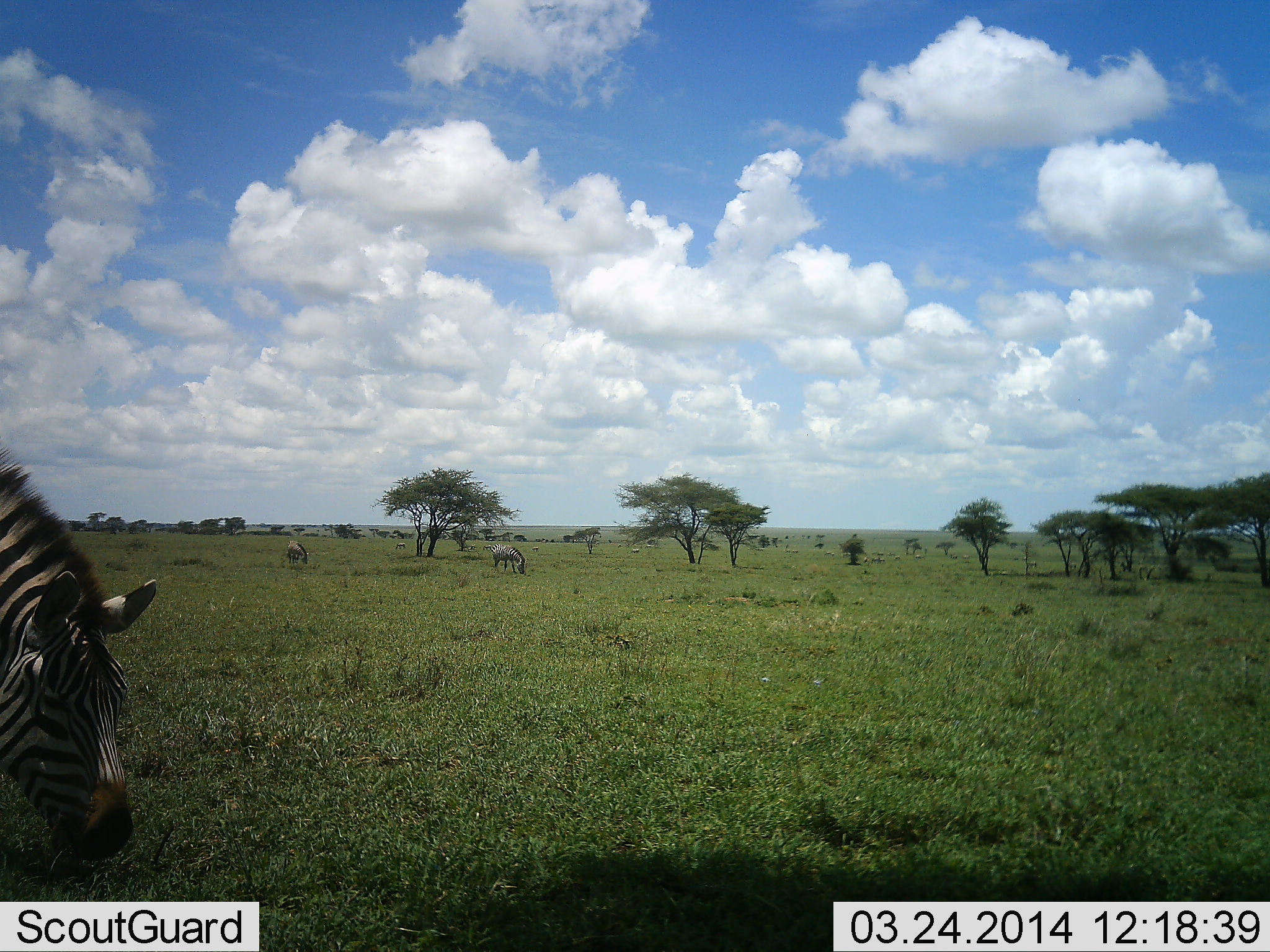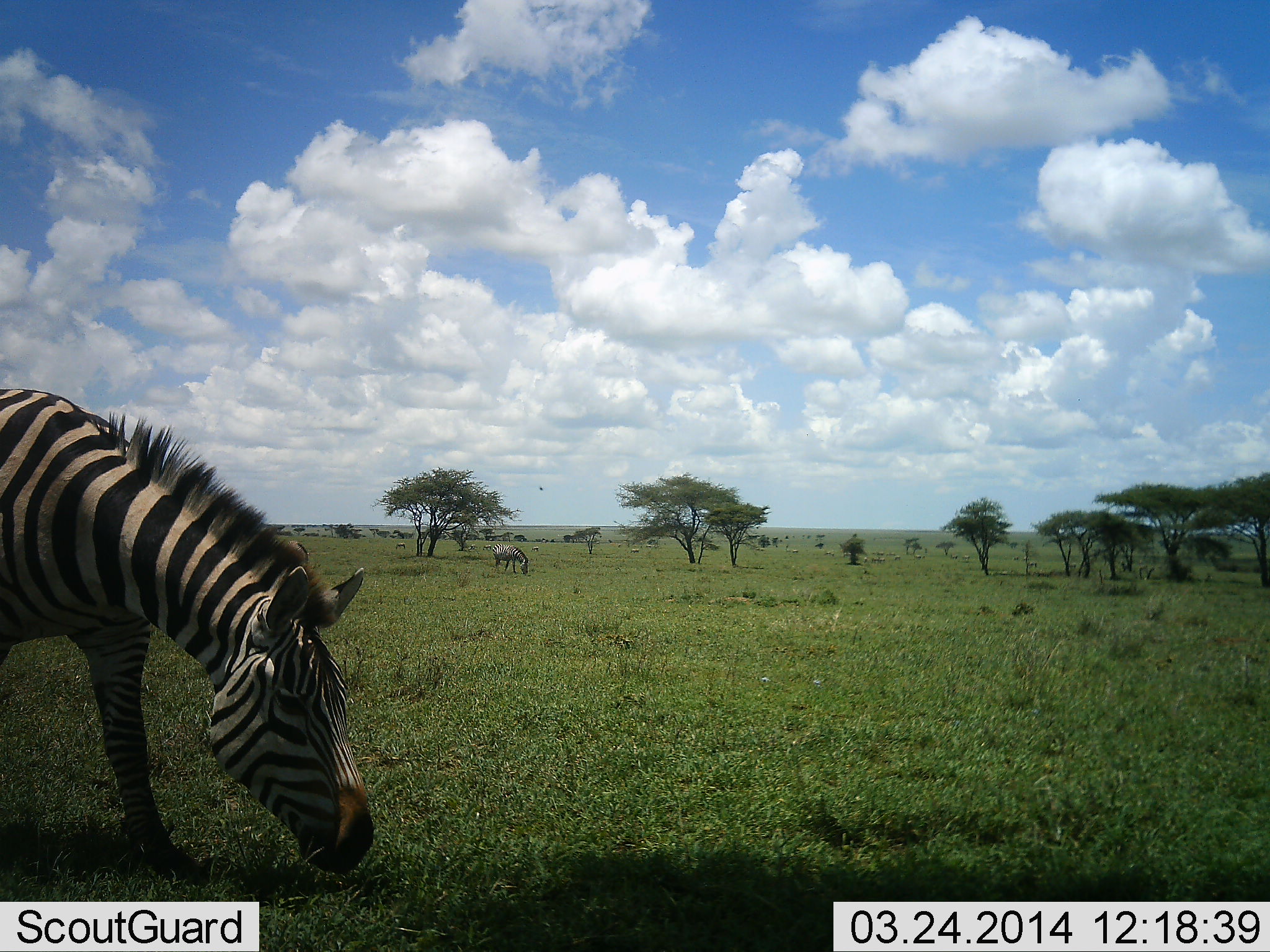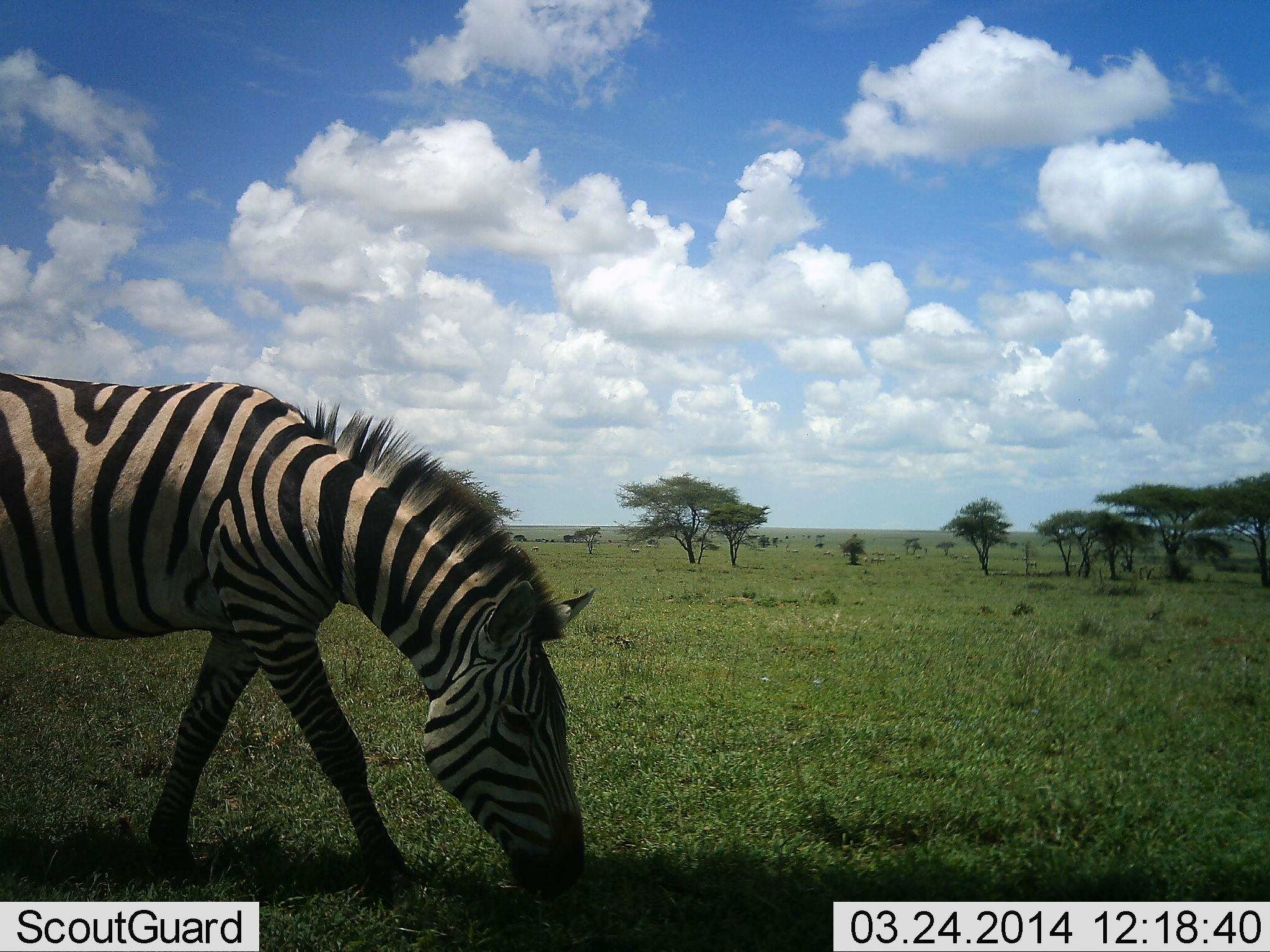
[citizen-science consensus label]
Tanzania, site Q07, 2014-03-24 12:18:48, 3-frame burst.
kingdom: Animalia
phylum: Chordata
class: Mammalia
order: Perissodactyla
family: Equidae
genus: Equus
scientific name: Equus quagga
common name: plains zebra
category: zebra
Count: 3.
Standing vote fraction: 58%.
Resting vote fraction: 0%.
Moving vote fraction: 67%.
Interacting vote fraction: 0%.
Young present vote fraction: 0%.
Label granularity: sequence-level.